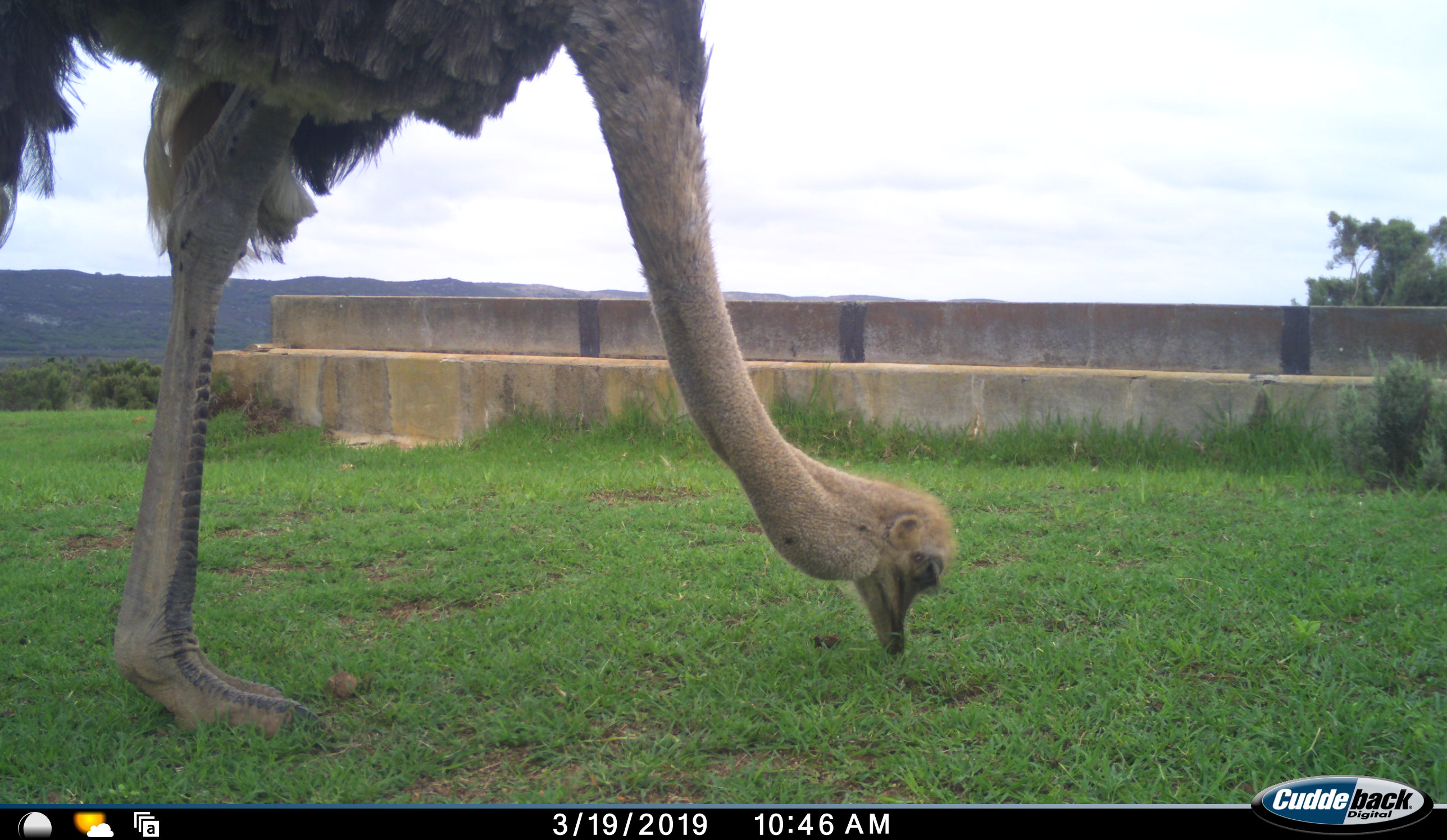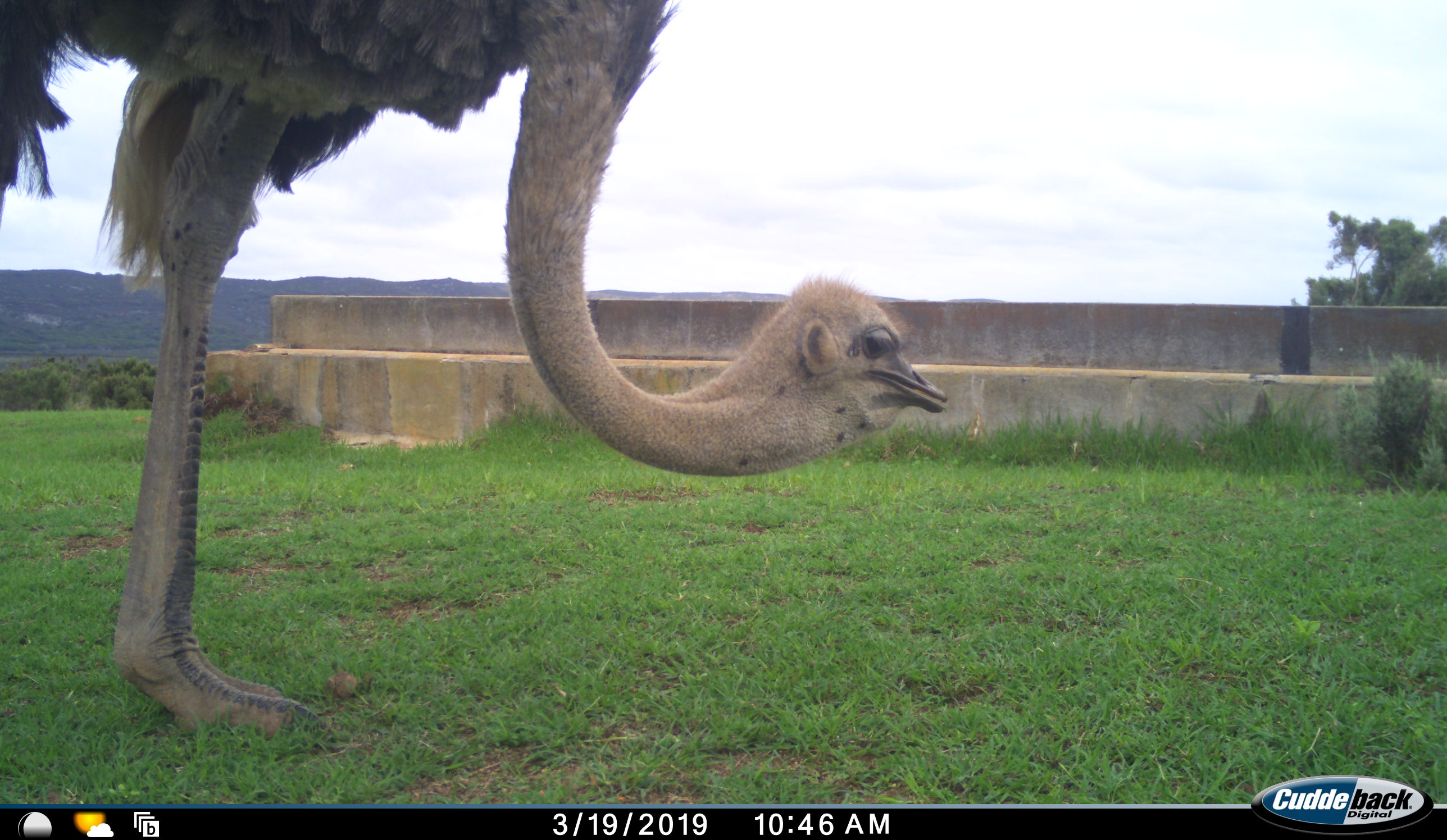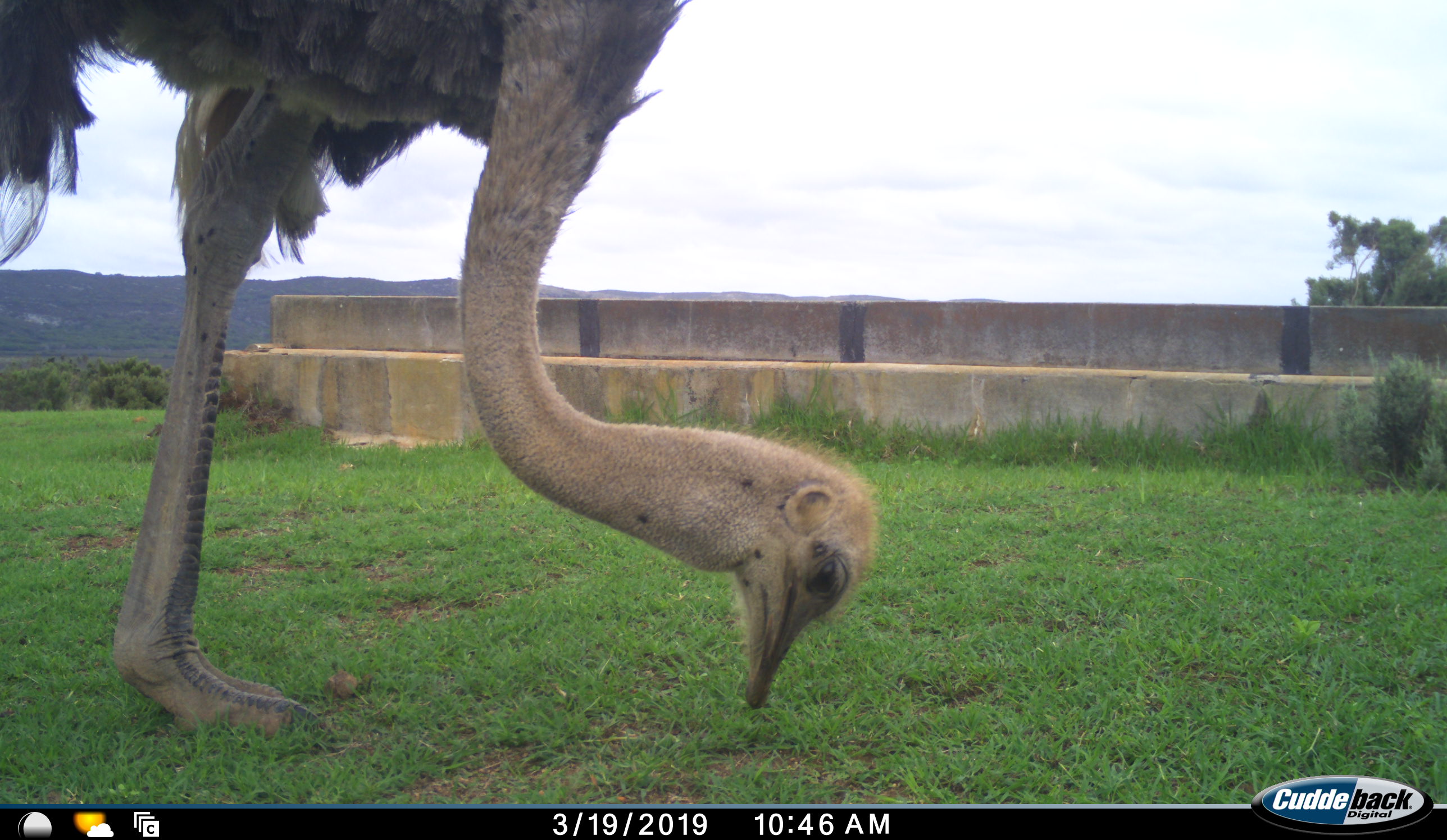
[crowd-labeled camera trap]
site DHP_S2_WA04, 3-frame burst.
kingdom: Animalia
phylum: Chordata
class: Aves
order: Struthioniformes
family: Struthionidae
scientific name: Struthionidae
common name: ostrich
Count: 1.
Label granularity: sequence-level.